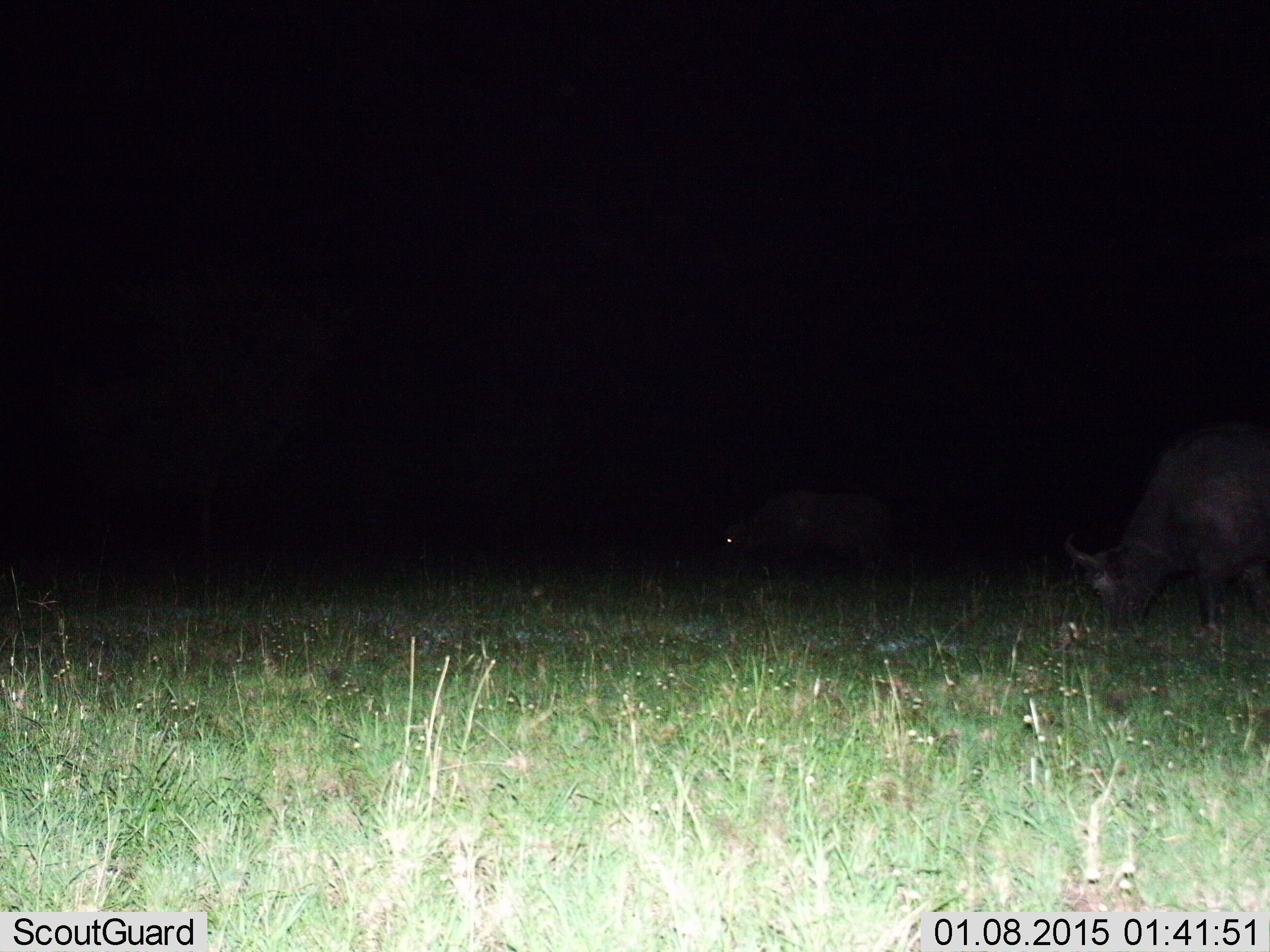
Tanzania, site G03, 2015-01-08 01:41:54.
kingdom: Animalia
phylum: Chordata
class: Mammalia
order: Artiodactyla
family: Bovidae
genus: Syncerus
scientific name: Syncerus caffer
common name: cape buffalo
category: buffalo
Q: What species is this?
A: Buffalo (cape buffalo) (Syncerus caffer).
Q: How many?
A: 2.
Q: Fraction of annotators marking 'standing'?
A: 20%.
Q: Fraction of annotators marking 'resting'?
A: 10%.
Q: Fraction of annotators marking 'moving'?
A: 0%.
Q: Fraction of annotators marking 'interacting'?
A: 0%.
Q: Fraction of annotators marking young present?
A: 0%.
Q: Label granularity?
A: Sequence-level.